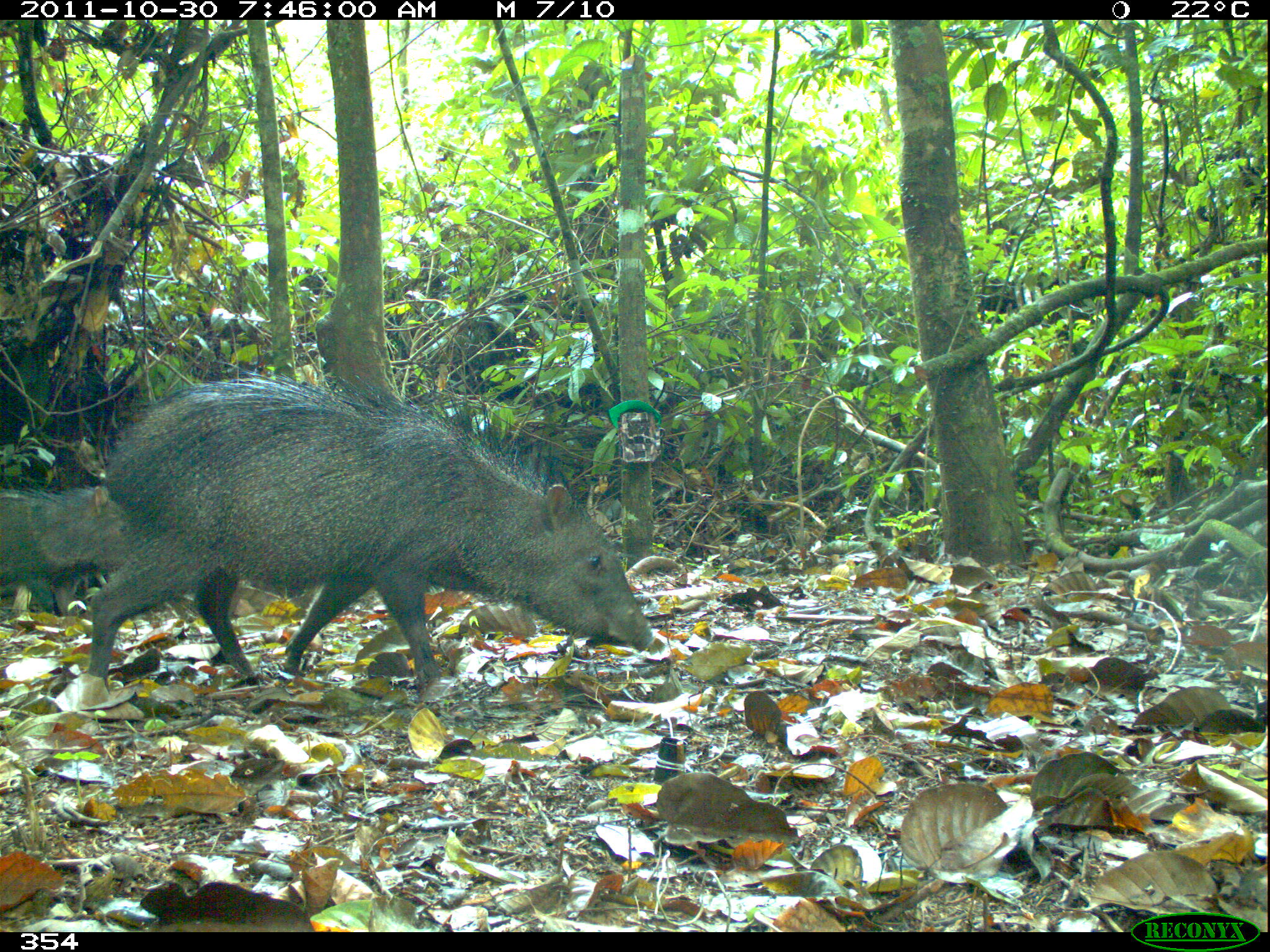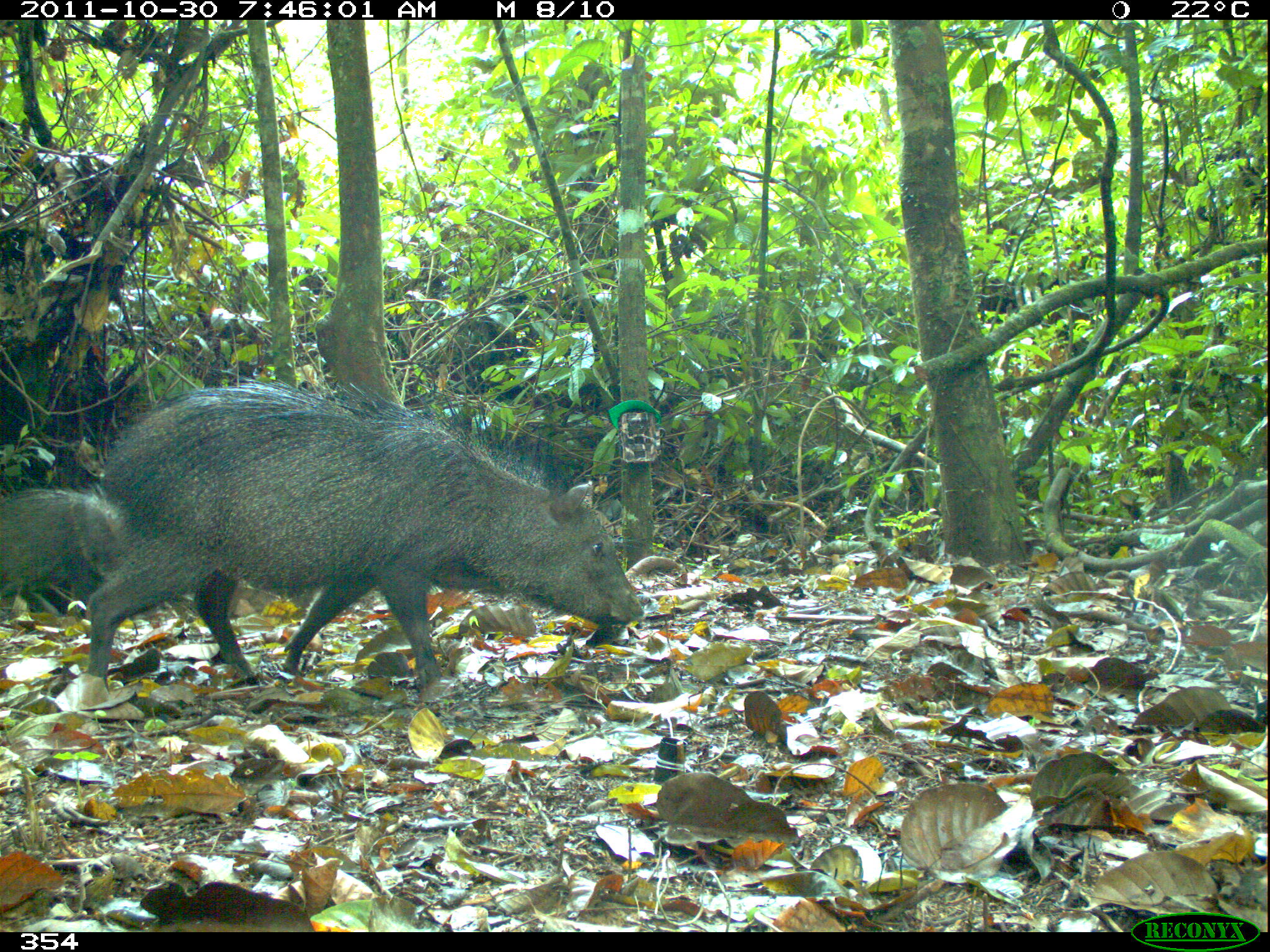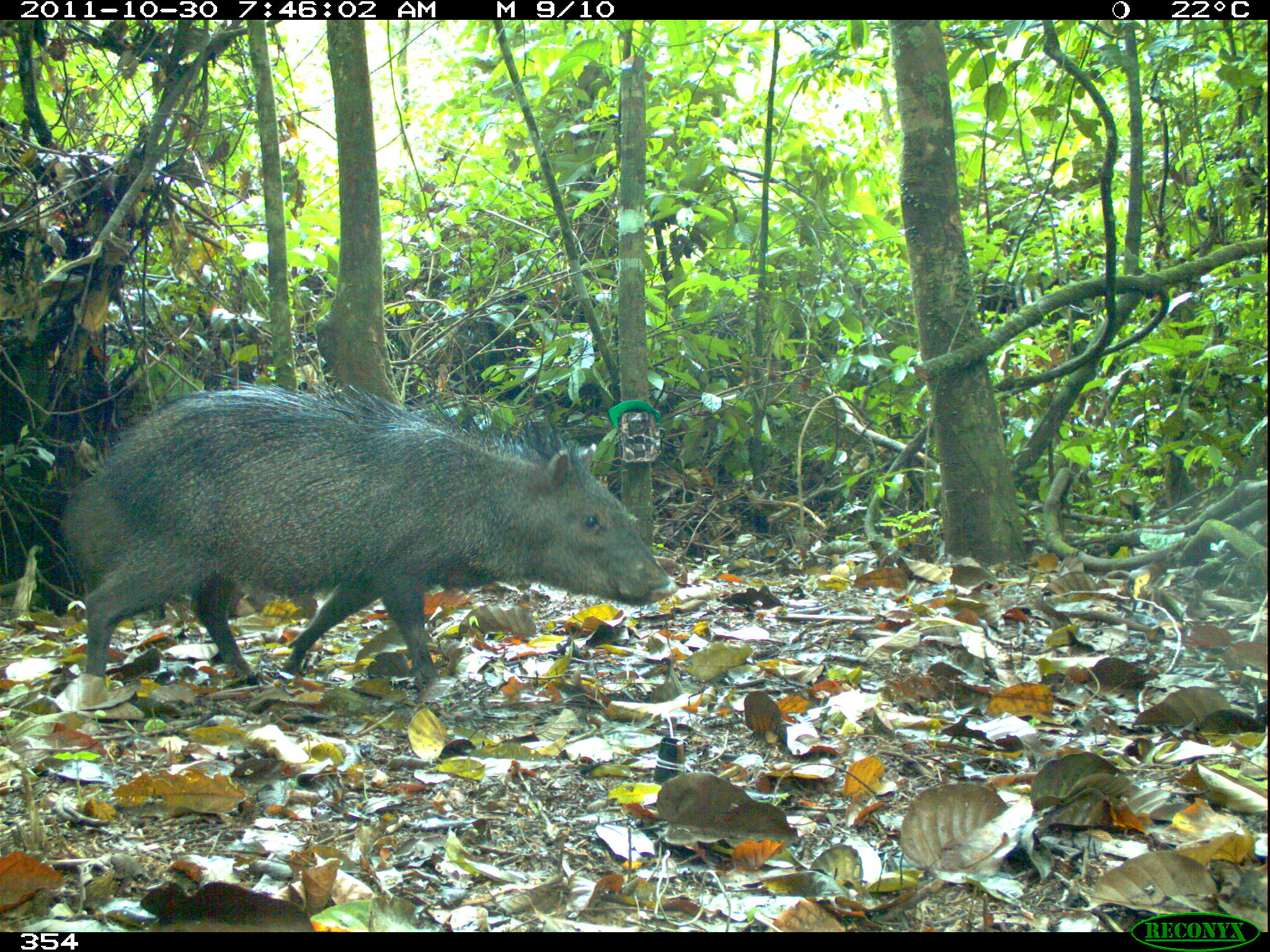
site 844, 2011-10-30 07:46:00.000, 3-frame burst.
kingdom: Animalia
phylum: Chordata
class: Mammalia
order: Artiodactyla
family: Tayassuidae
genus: Pecari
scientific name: Pecari tajacu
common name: collared peccary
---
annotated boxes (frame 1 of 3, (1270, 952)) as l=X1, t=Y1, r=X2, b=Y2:
pecari tajacu: l=86, t=356, r=653, b=695; l=0, t=481, r=133, b=618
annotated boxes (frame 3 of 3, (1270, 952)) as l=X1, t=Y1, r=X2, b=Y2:
pecari tajacu: l=56, t=378, r=674, b=687